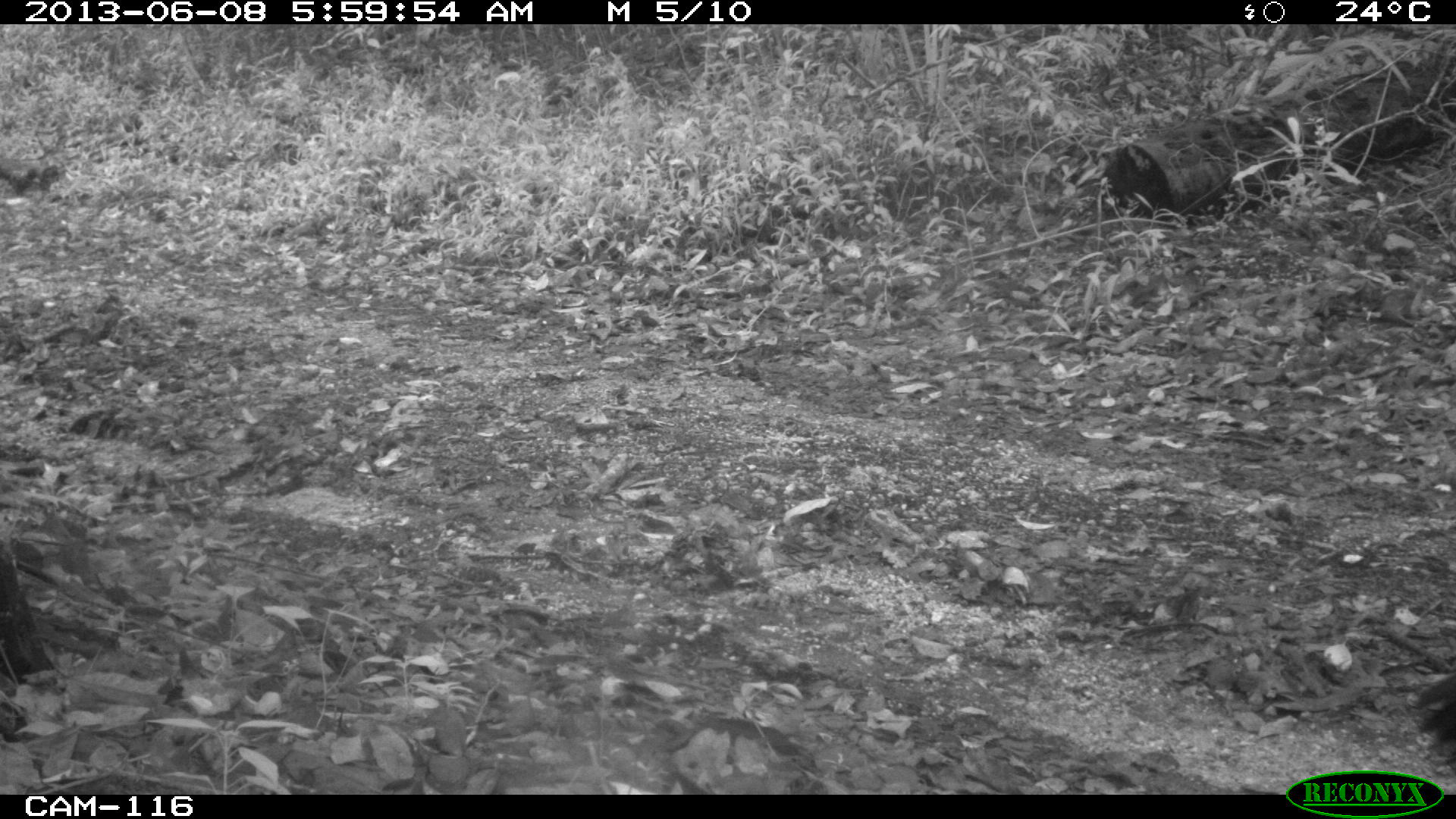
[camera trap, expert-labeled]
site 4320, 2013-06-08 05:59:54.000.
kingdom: Animalia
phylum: Chordata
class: Aves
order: Galliformes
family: Cracidae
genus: Crax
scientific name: Crax rubra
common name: great curassow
Crax rubra (great curassow), count 1, sex female.